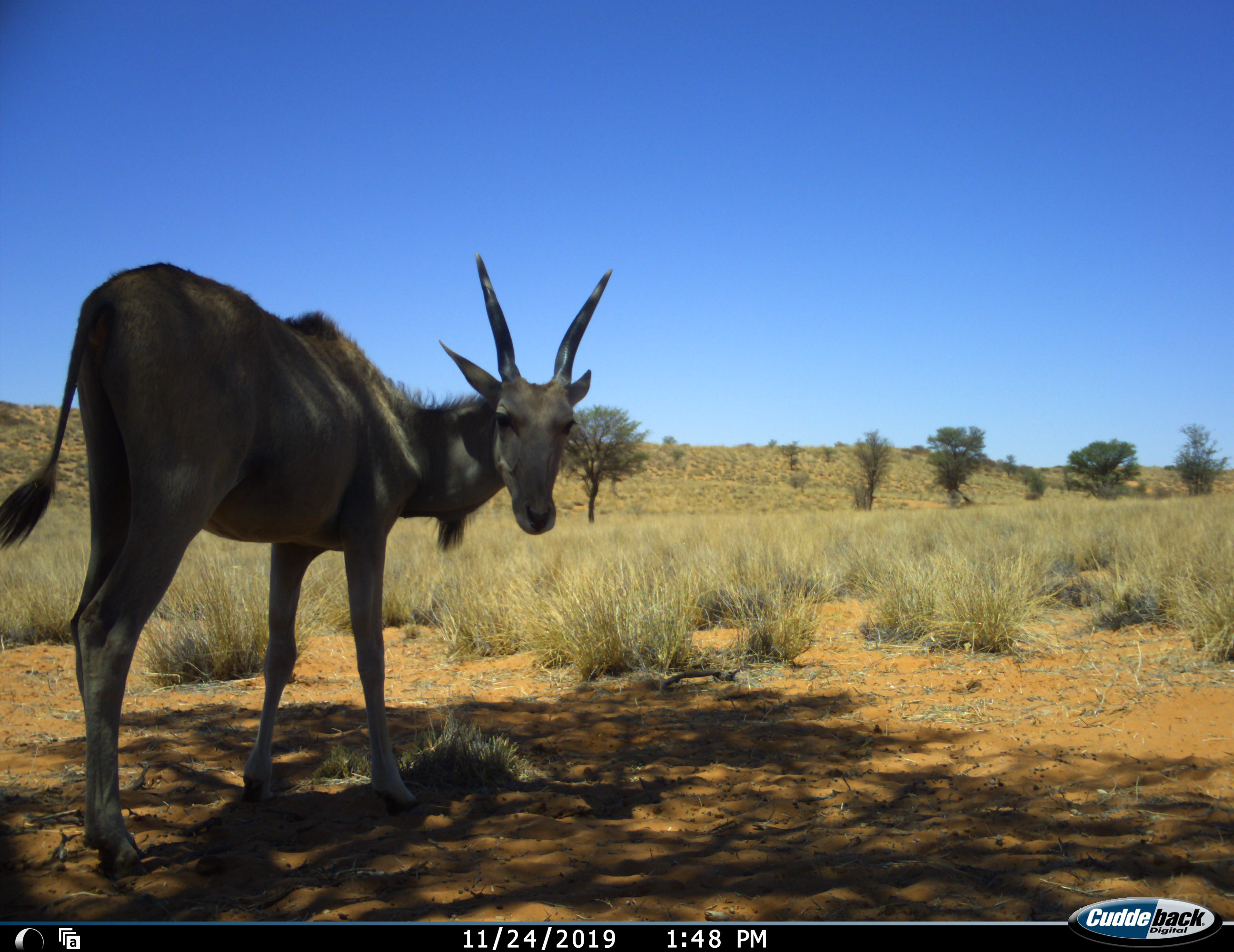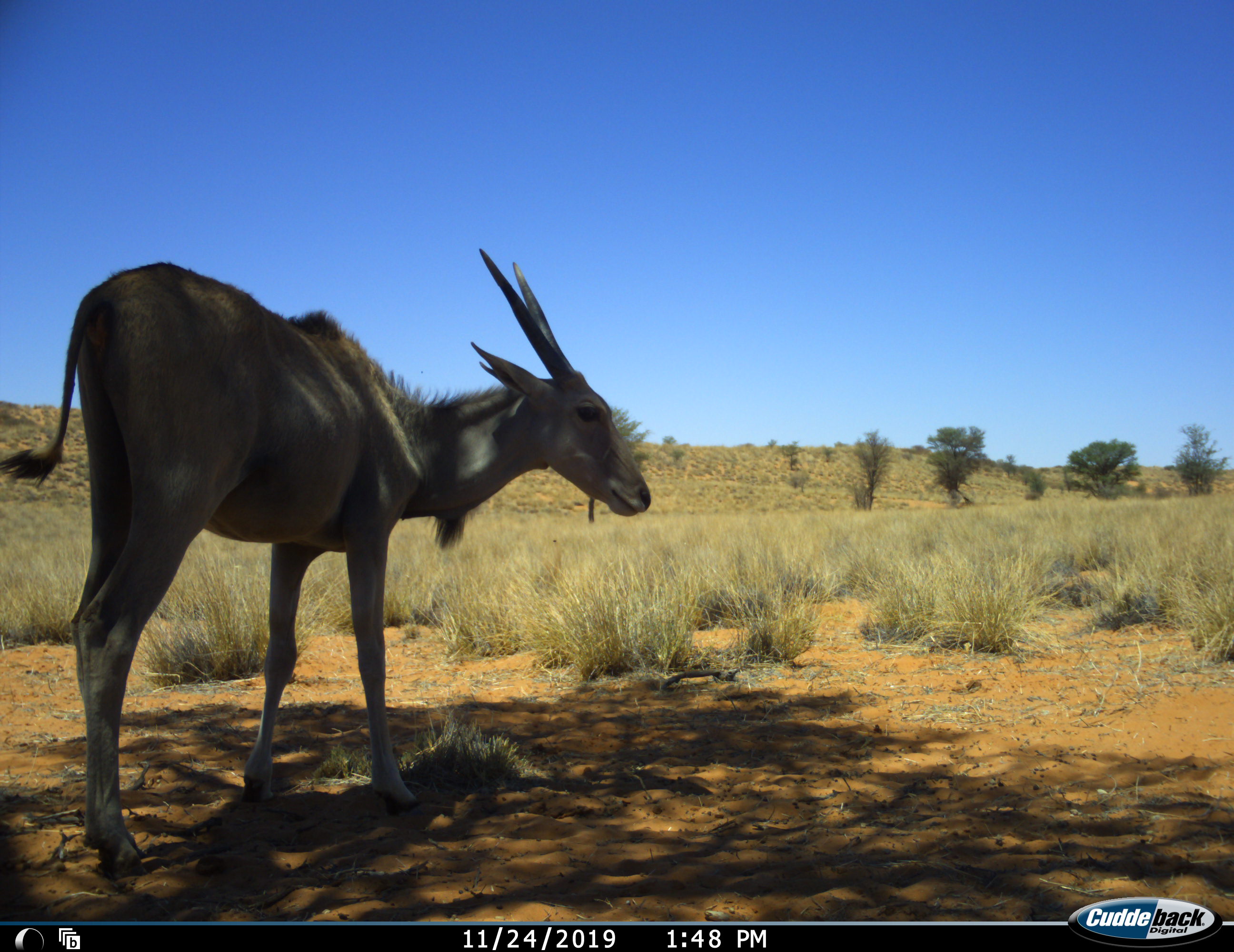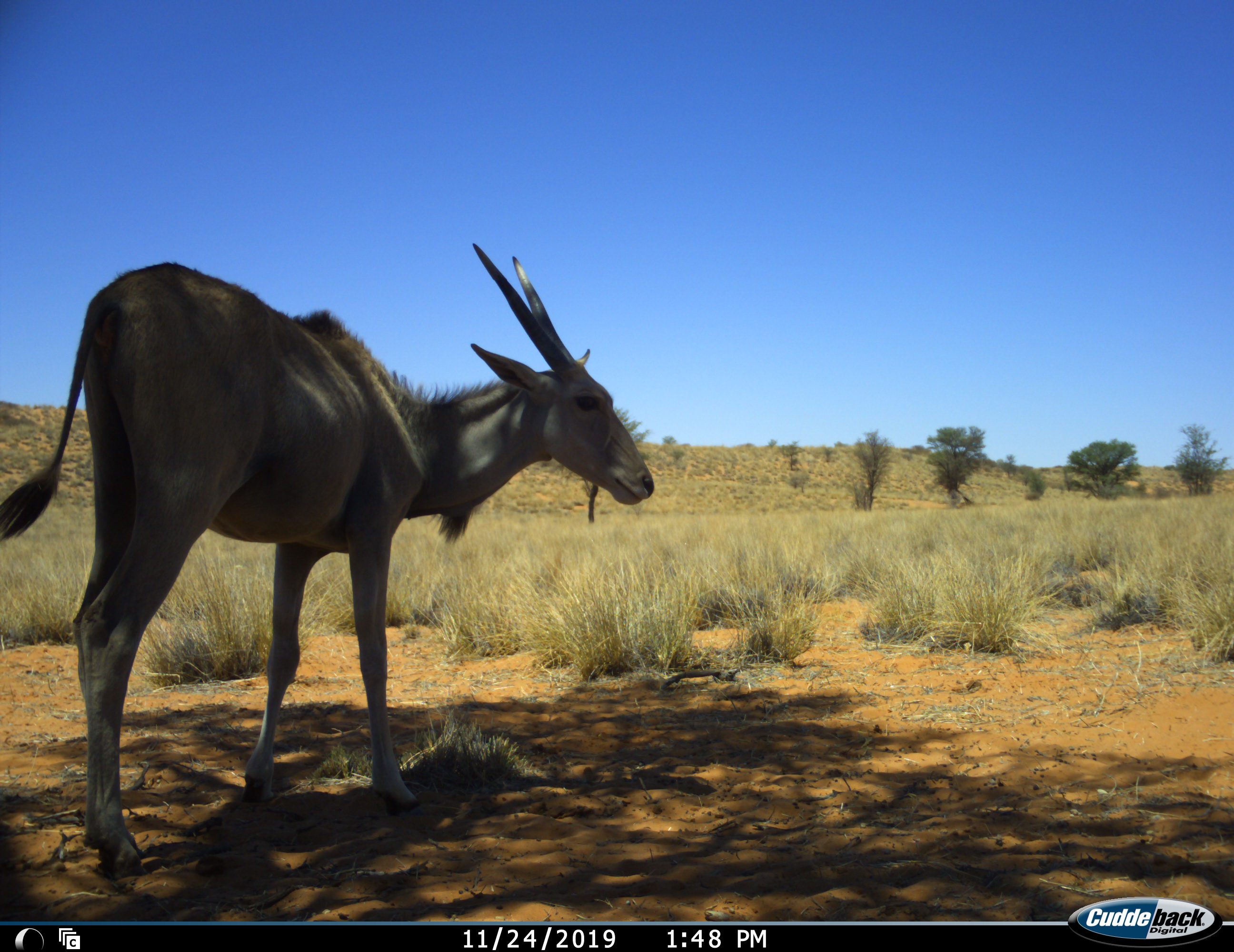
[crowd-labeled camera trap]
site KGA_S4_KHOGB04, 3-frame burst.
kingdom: Animalia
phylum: Chordata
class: Mammalia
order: Artiodactyla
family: Bovidae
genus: Tragelaphus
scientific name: Tragelaphus oryx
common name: eland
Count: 1.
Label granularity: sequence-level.